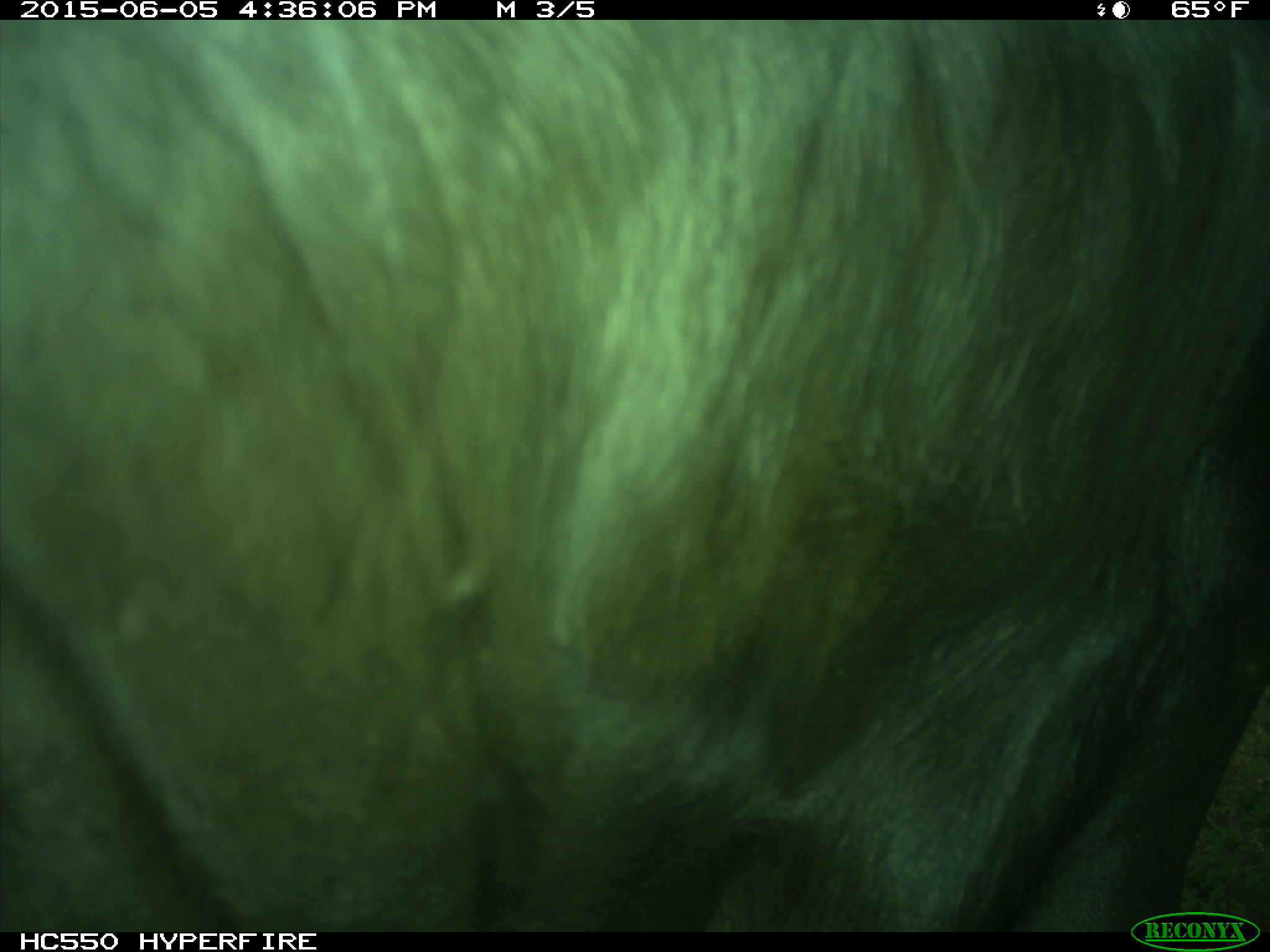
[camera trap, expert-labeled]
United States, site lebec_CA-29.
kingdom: Animalia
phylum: Chordata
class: Mammalia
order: Artiodactyla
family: Bovidae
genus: Bos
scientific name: Bos taurus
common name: domestic cow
Bos taurus (domestic cow).